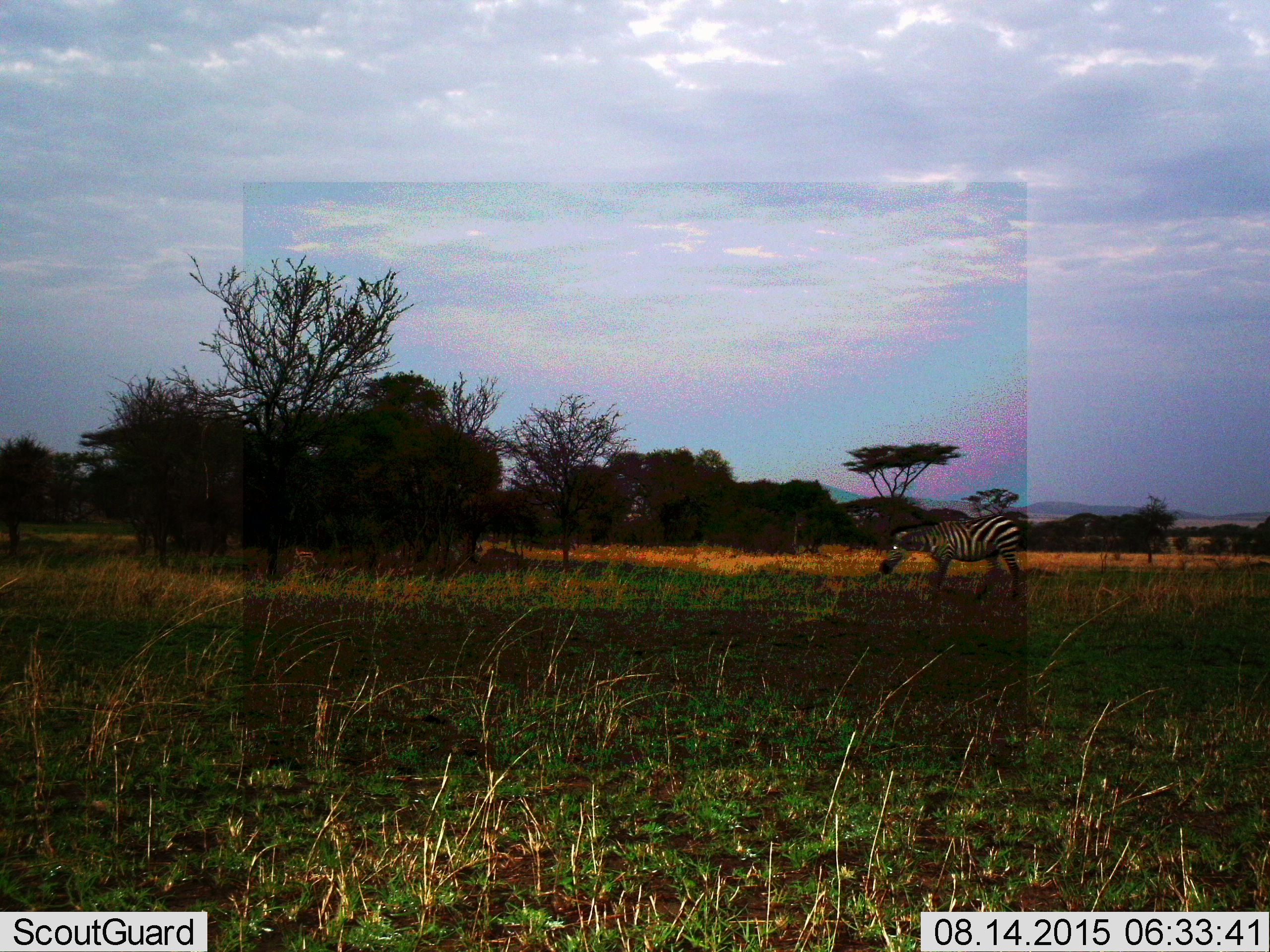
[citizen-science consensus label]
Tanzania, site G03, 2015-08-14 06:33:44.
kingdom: Animalia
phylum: Chordata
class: Mammalia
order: Perissodactyla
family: Equidae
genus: Equus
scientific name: Equus quagga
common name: plains zebra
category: zebra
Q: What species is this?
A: Zebra (plains zebra) (Equus quagga).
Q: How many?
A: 1.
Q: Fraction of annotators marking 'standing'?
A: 22%.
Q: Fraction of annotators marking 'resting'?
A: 0%.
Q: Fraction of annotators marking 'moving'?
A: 67%.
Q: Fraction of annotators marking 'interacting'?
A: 0%.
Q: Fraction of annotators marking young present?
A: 0%.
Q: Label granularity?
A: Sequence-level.